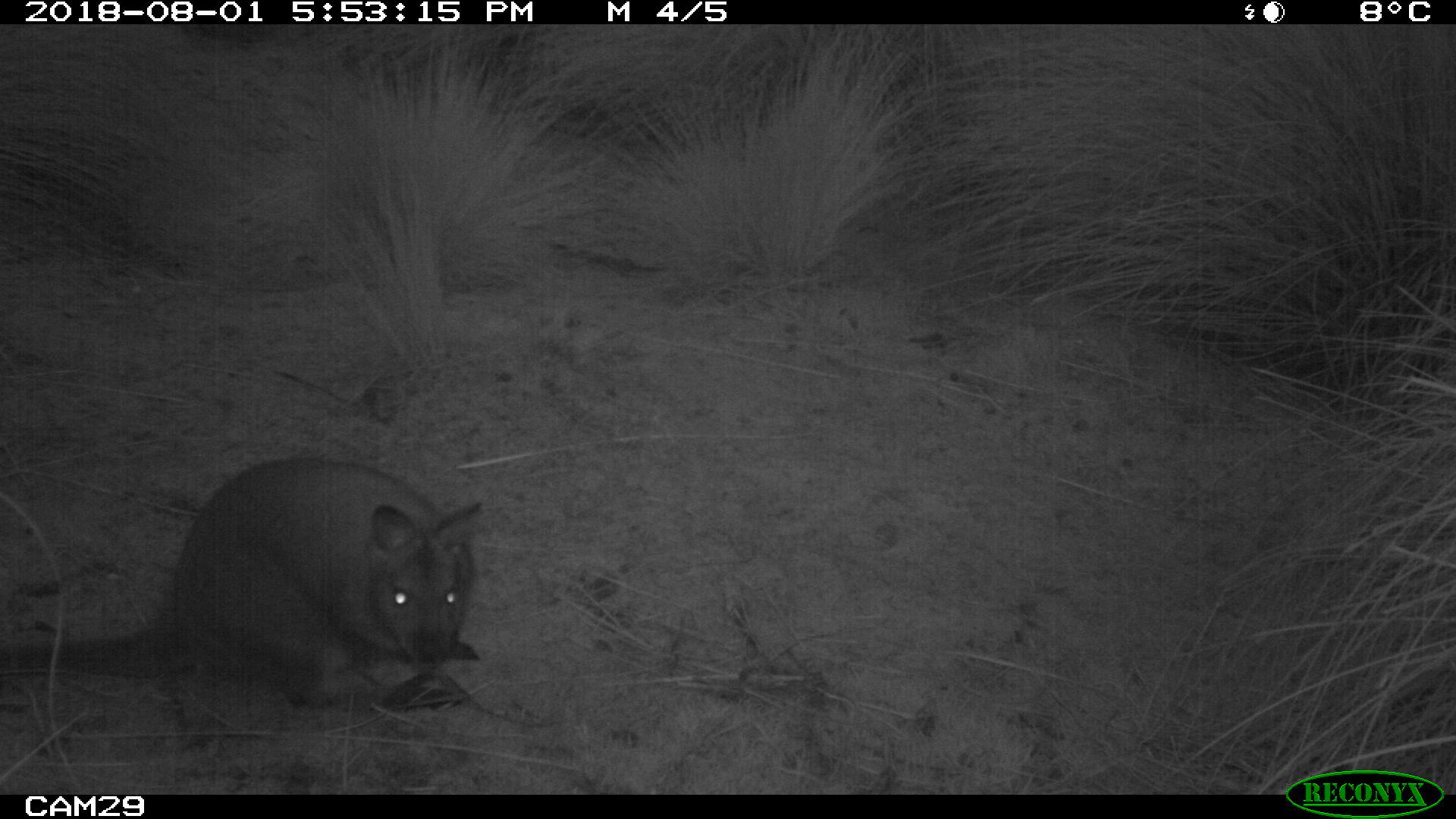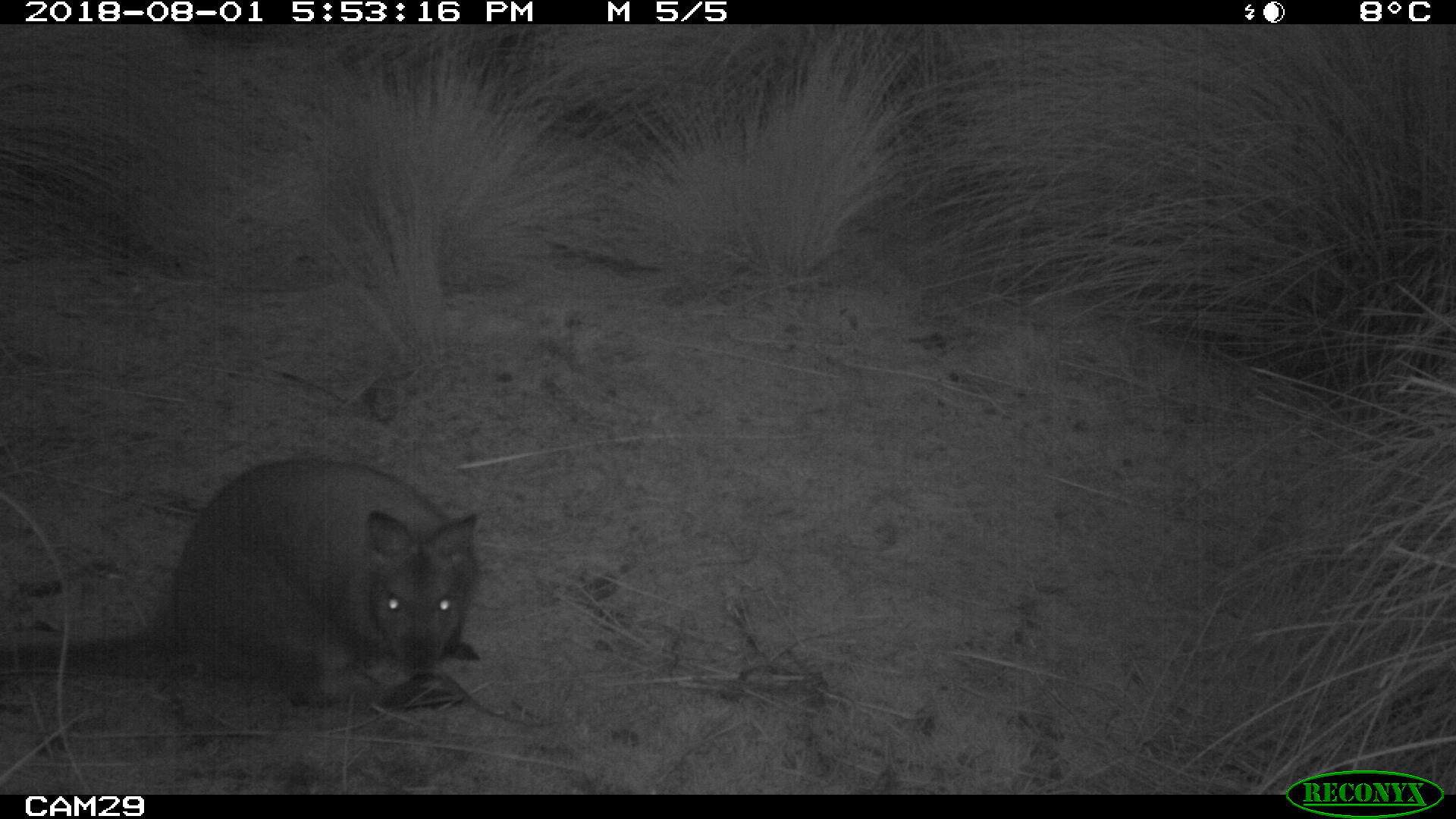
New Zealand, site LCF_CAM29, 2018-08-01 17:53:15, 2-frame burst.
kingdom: Animalia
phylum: Chordata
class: Mammalia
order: Diprotodontia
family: Macropodidae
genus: Notamacropus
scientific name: Notamacropus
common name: wallaby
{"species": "wallaby (Notamacropus)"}